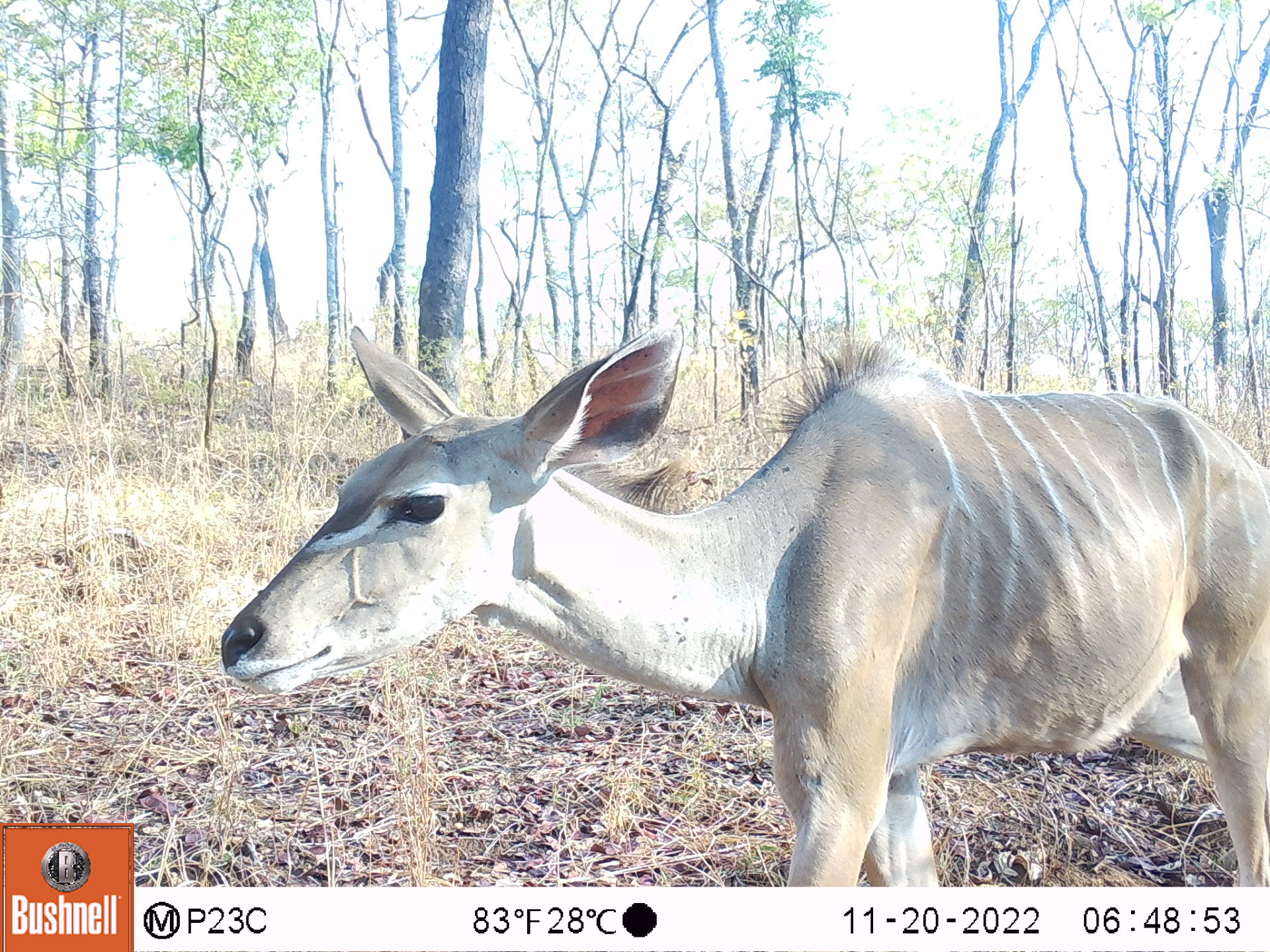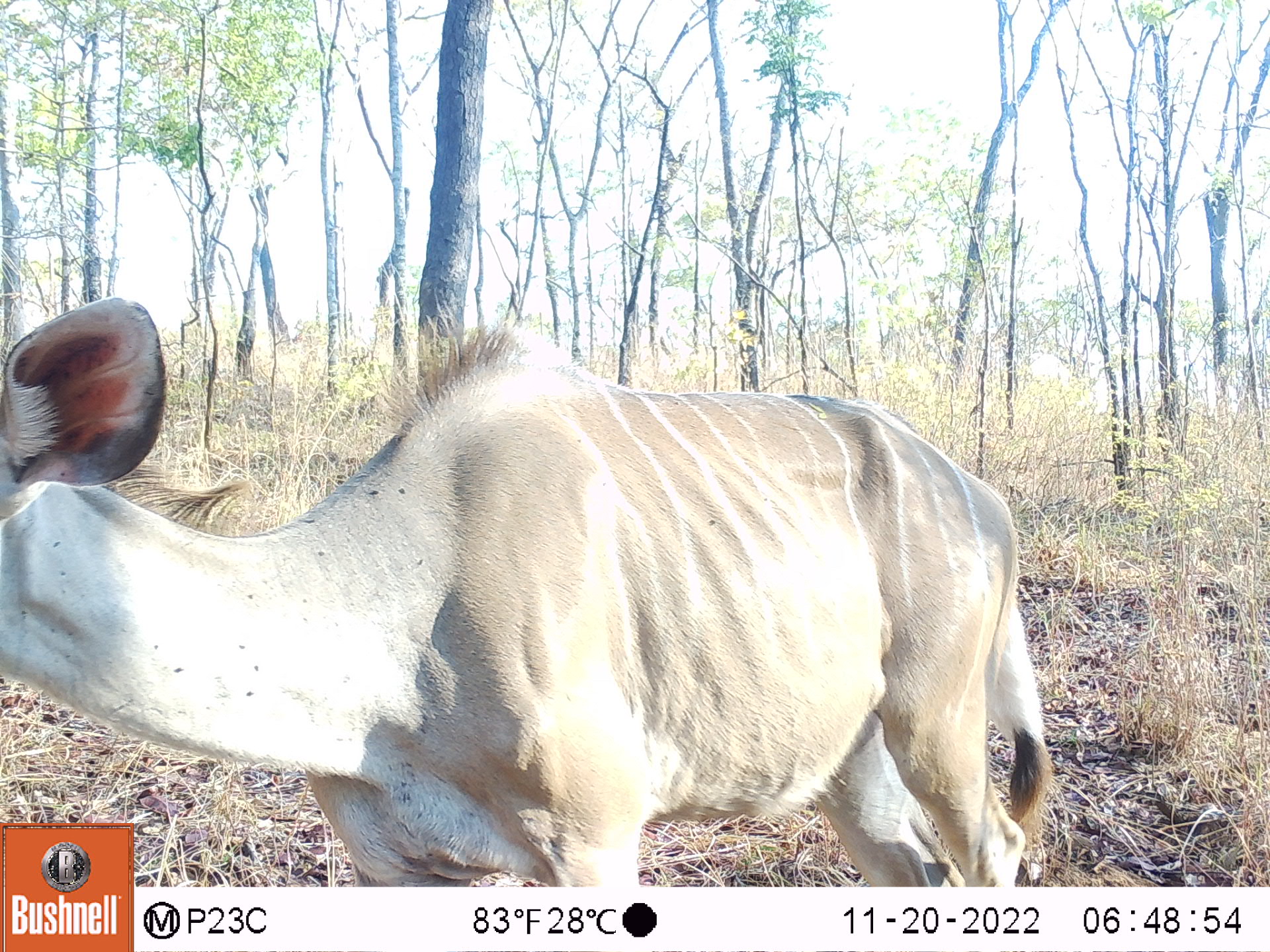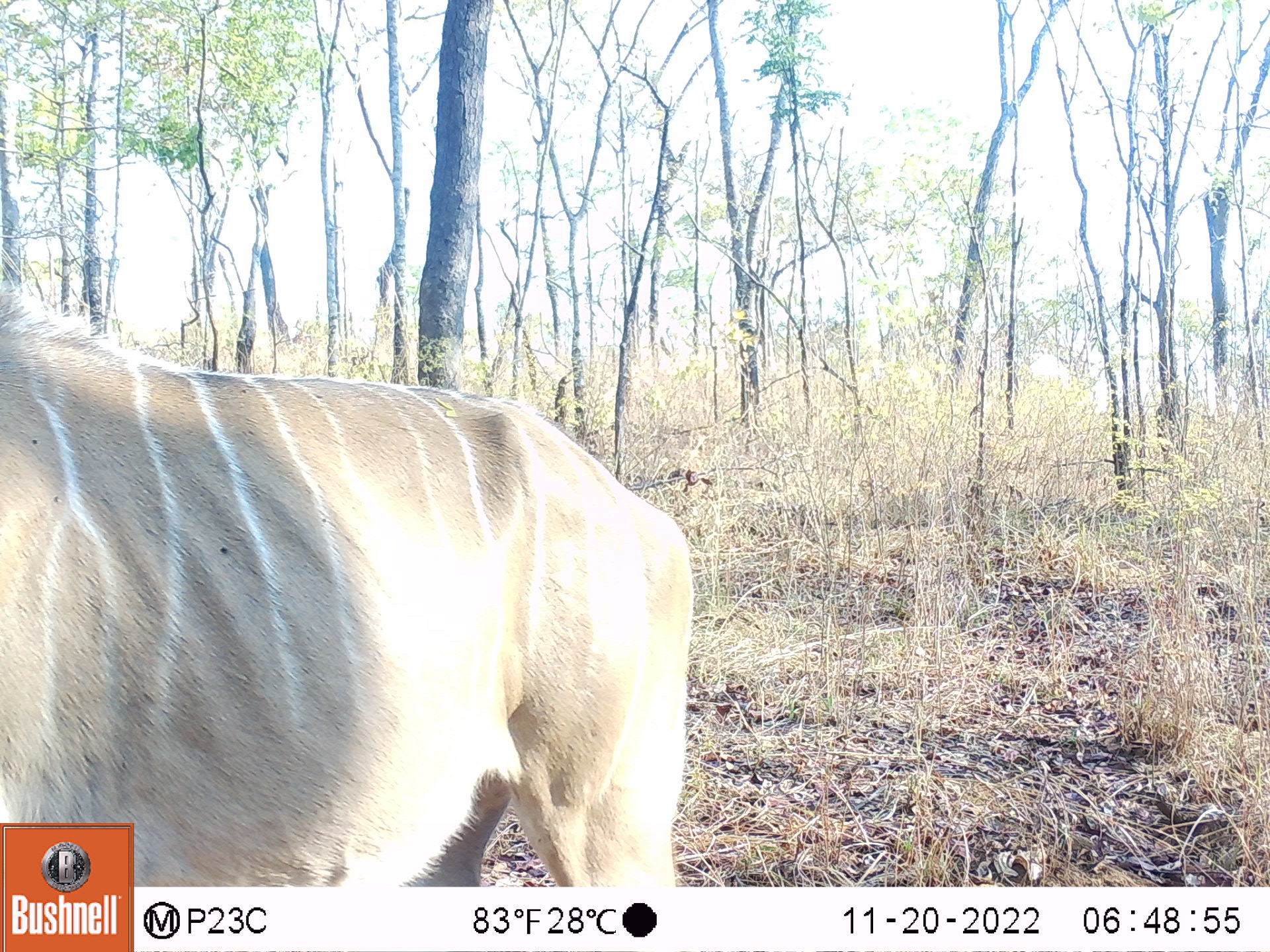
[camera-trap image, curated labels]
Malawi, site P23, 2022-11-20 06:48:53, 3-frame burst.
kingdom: Animalia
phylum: Chordata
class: Mammalia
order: Artiodactyla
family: Bovidae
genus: Tragelaphus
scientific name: Tragelaphus strepsiceros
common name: greater kudu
Greater kudu (Tragelaphus strepsiceros), count 1.